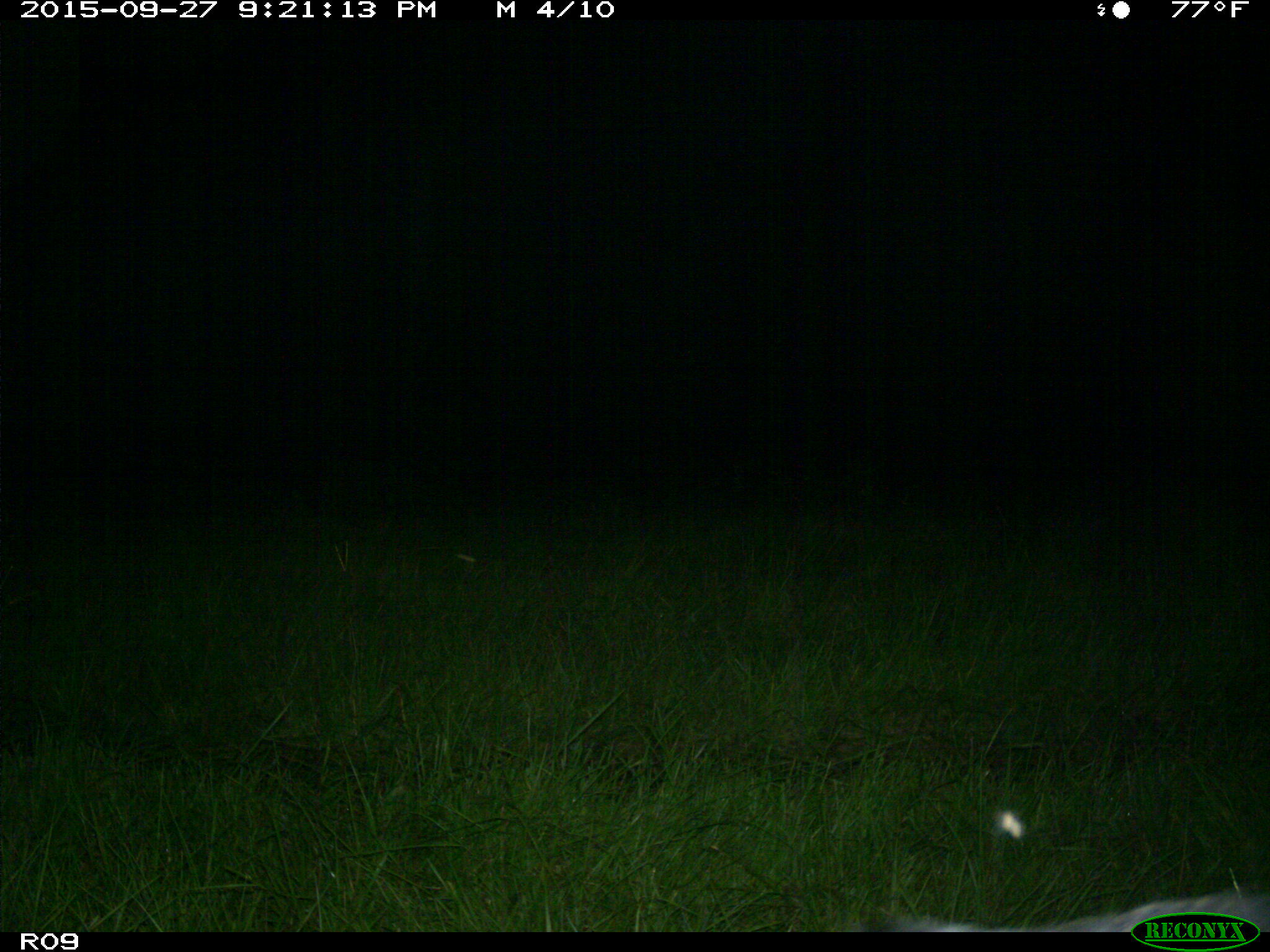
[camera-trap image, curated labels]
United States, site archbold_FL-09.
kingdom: Animalia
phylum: Chordata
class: Mammalia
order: Artiodactyla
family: Suidae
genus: Sus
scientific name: Sus scrofa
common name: wild boar